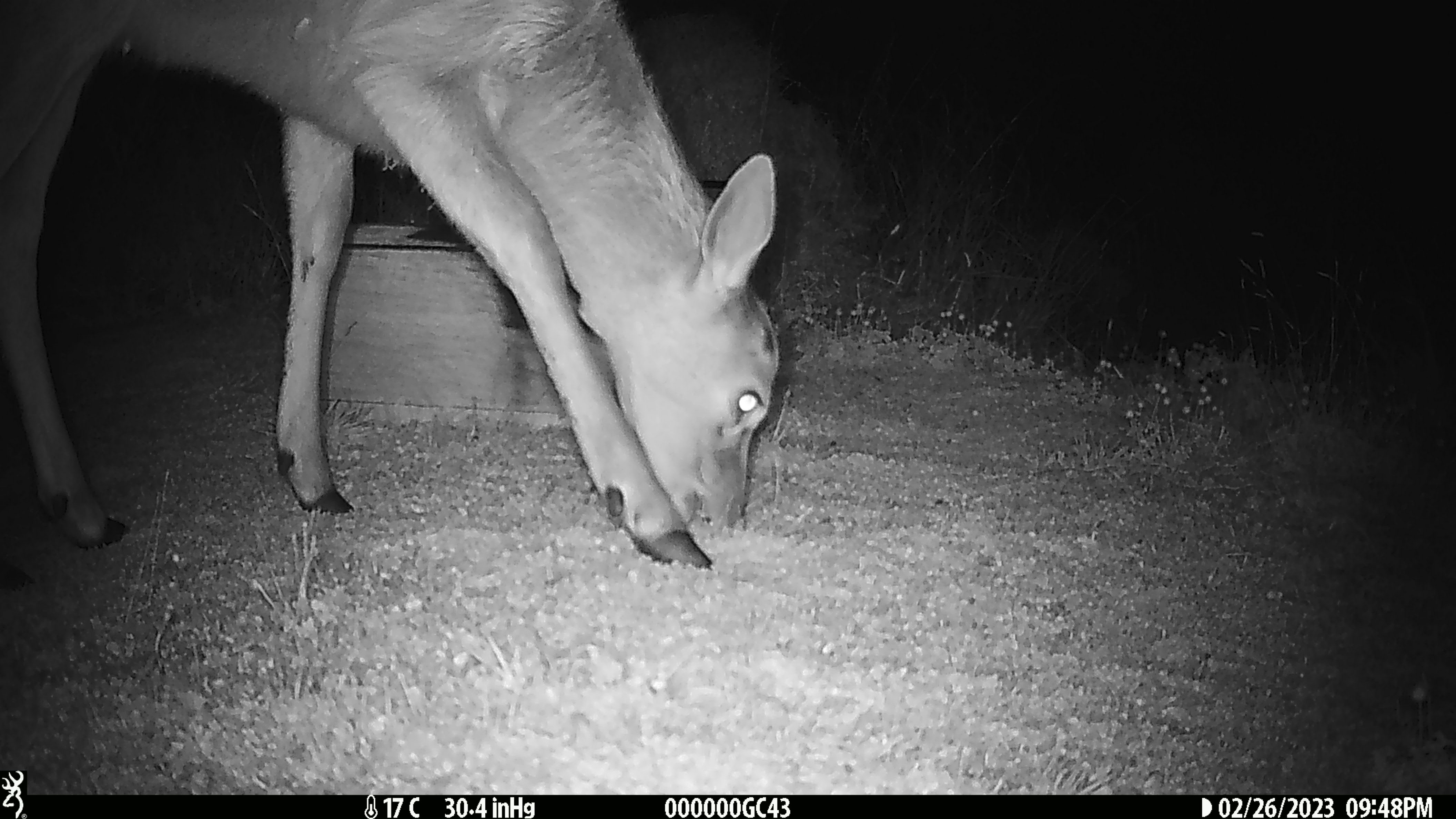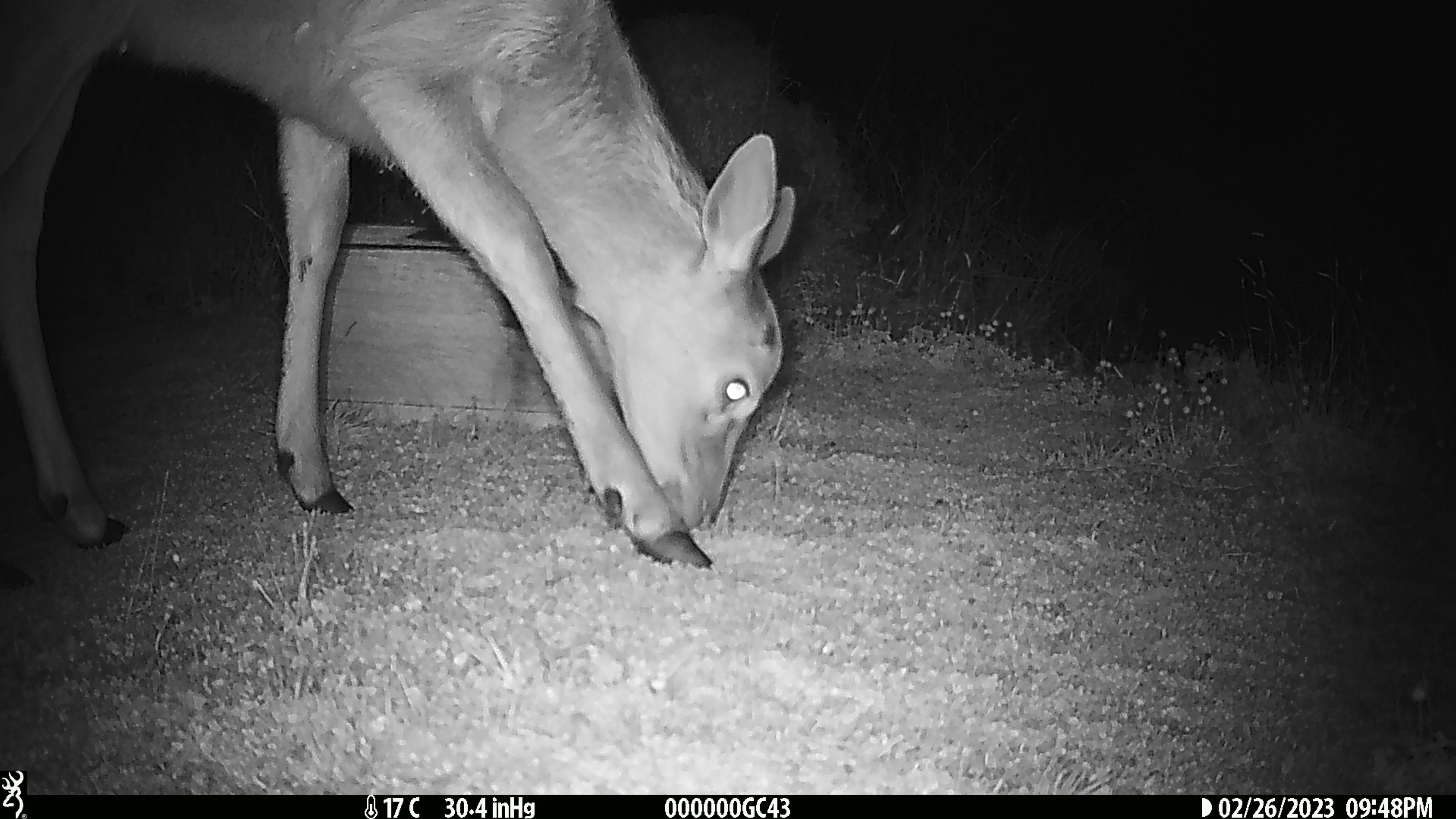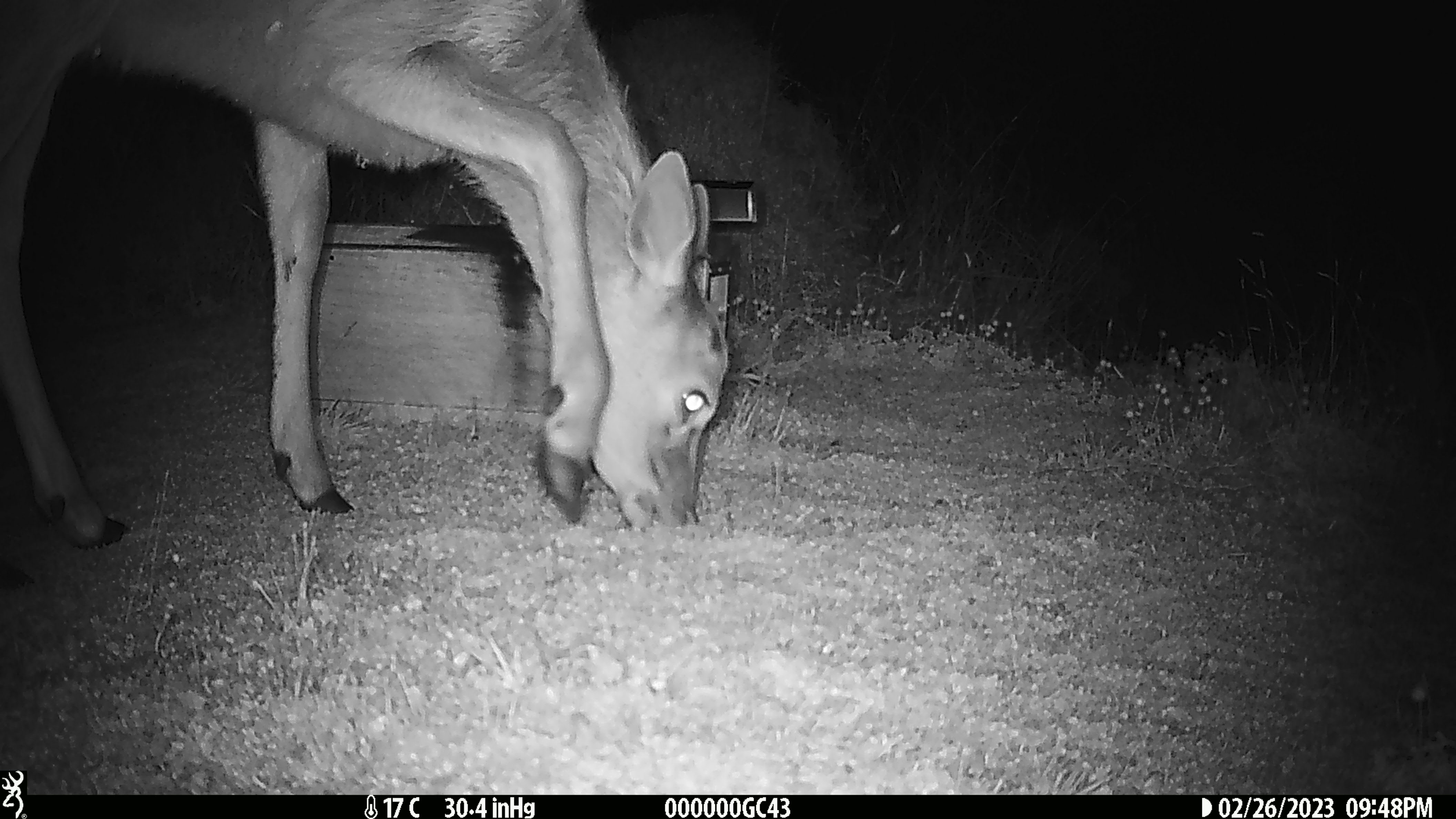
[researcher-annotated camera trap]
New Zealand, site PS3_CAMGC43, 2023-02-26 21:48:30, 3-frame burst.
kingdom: Animalia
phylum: Chordata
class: Mammalia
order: Artiodactyla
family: Cervidae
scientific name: Cervidae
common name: deer